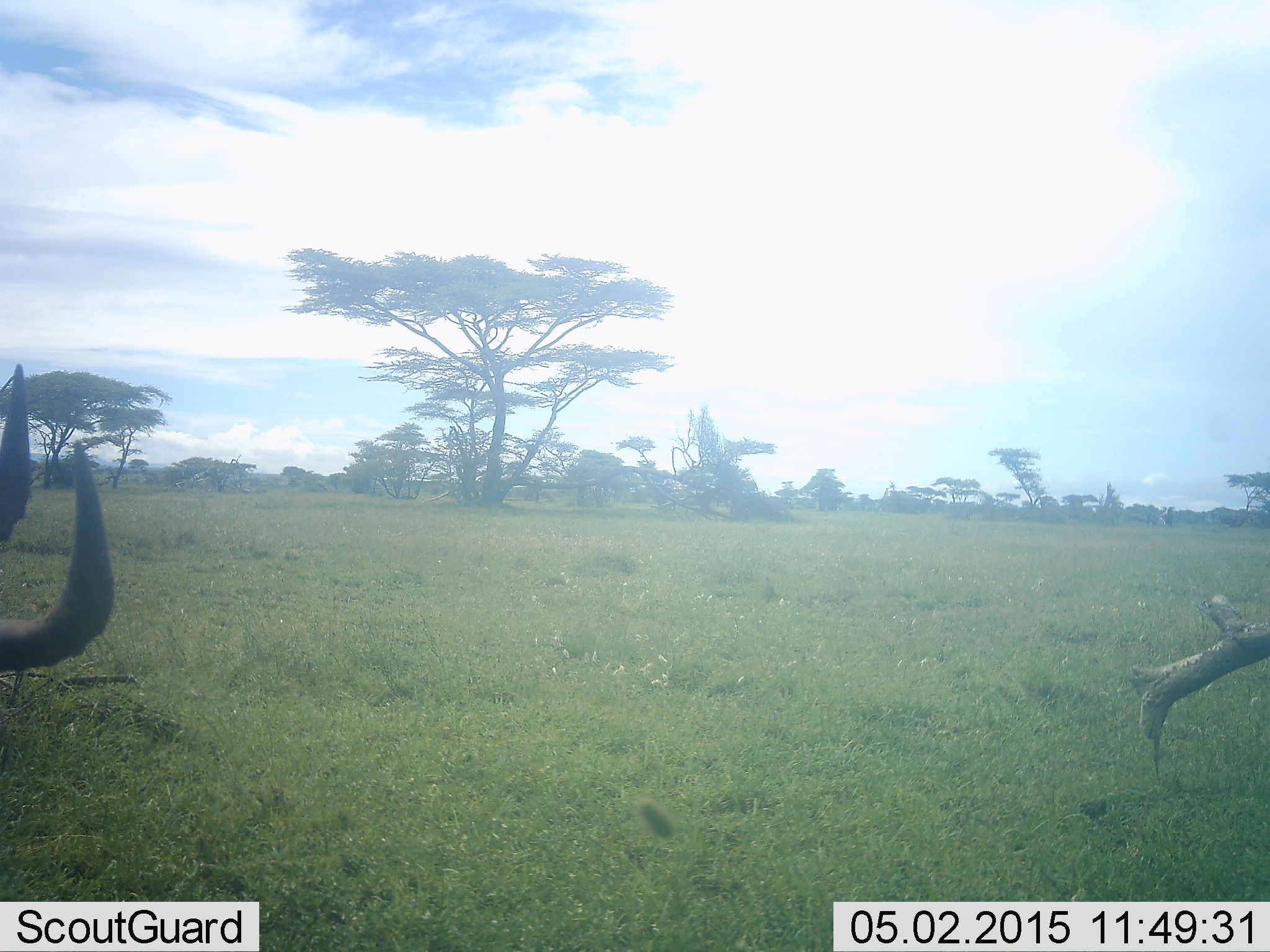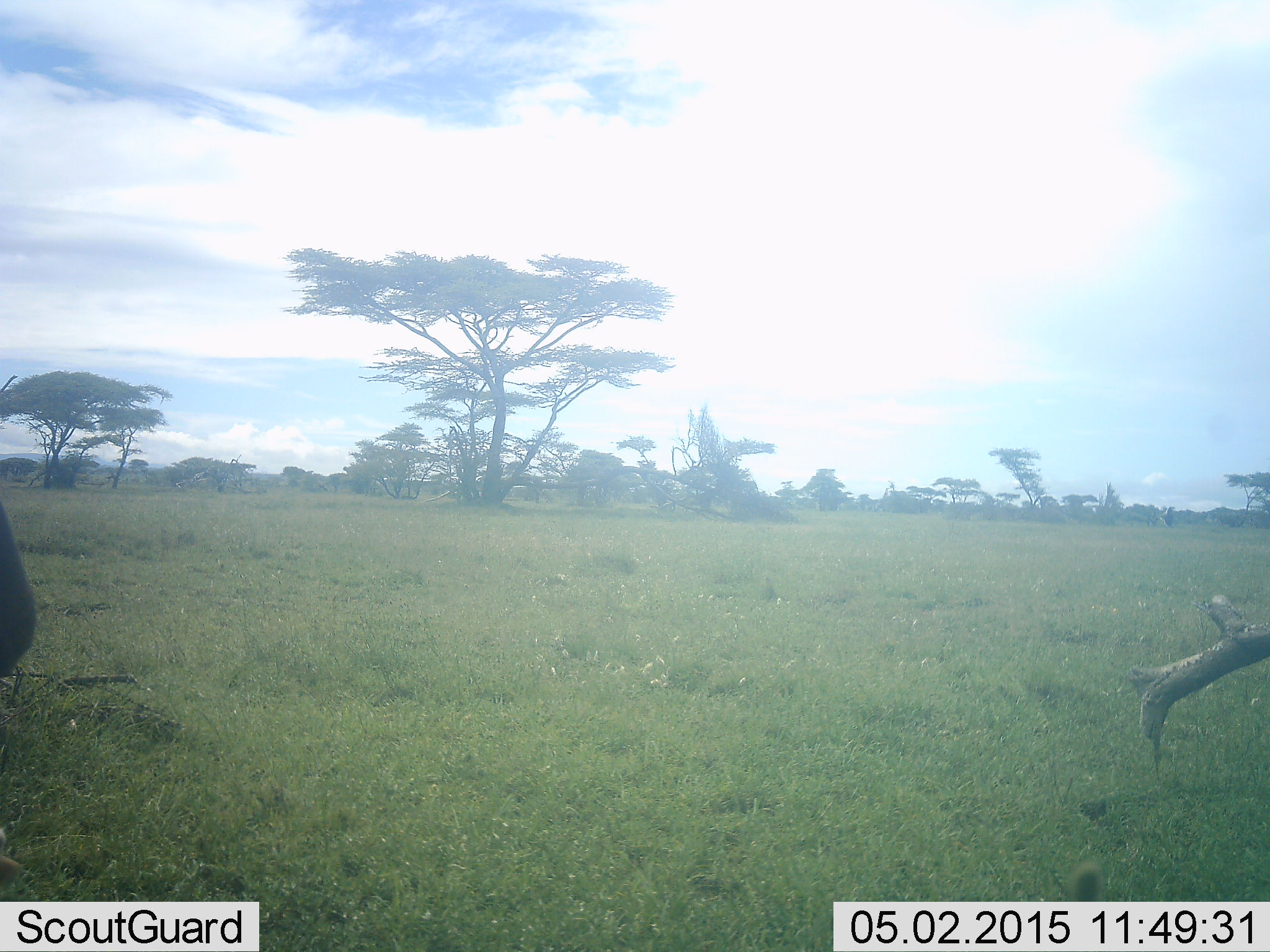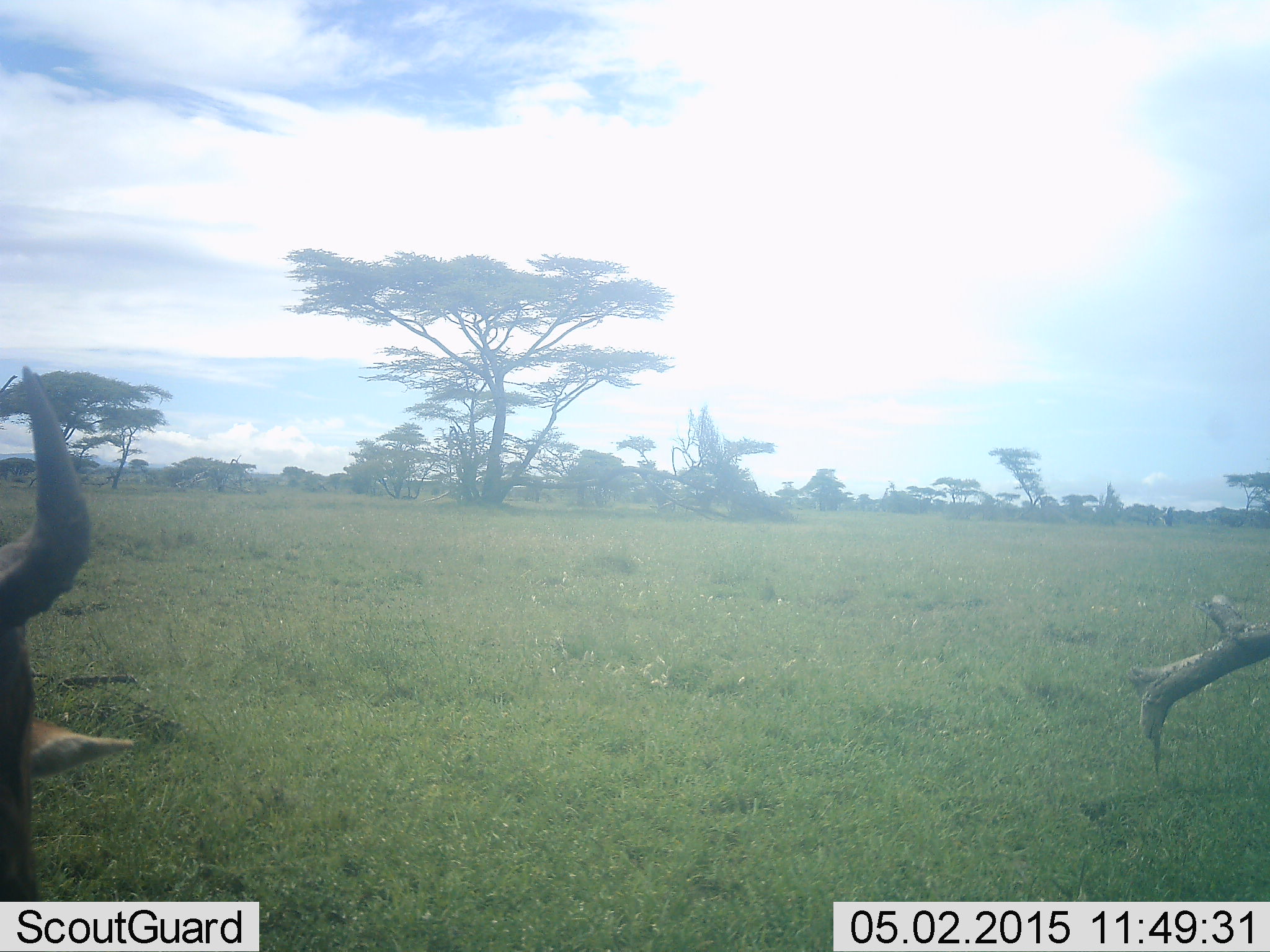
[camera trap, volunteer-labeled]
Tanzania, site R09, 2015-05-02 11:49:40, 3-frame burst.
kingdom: Animalia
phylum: Chordata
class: Mammalia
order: Artiodactyla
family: Bovidae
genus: Connochaetes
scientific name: Connochaetes taurinus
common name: blue wildebeest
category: wildebeest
Wildebeest (blue wildebeest) (Connochaetes taurinus), count 1. Behavior (volunteer vote fractions): standing 80%, resting 10%, moving 0%, interacting 0%. Young present (vote fraction): 10%. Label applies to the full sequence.